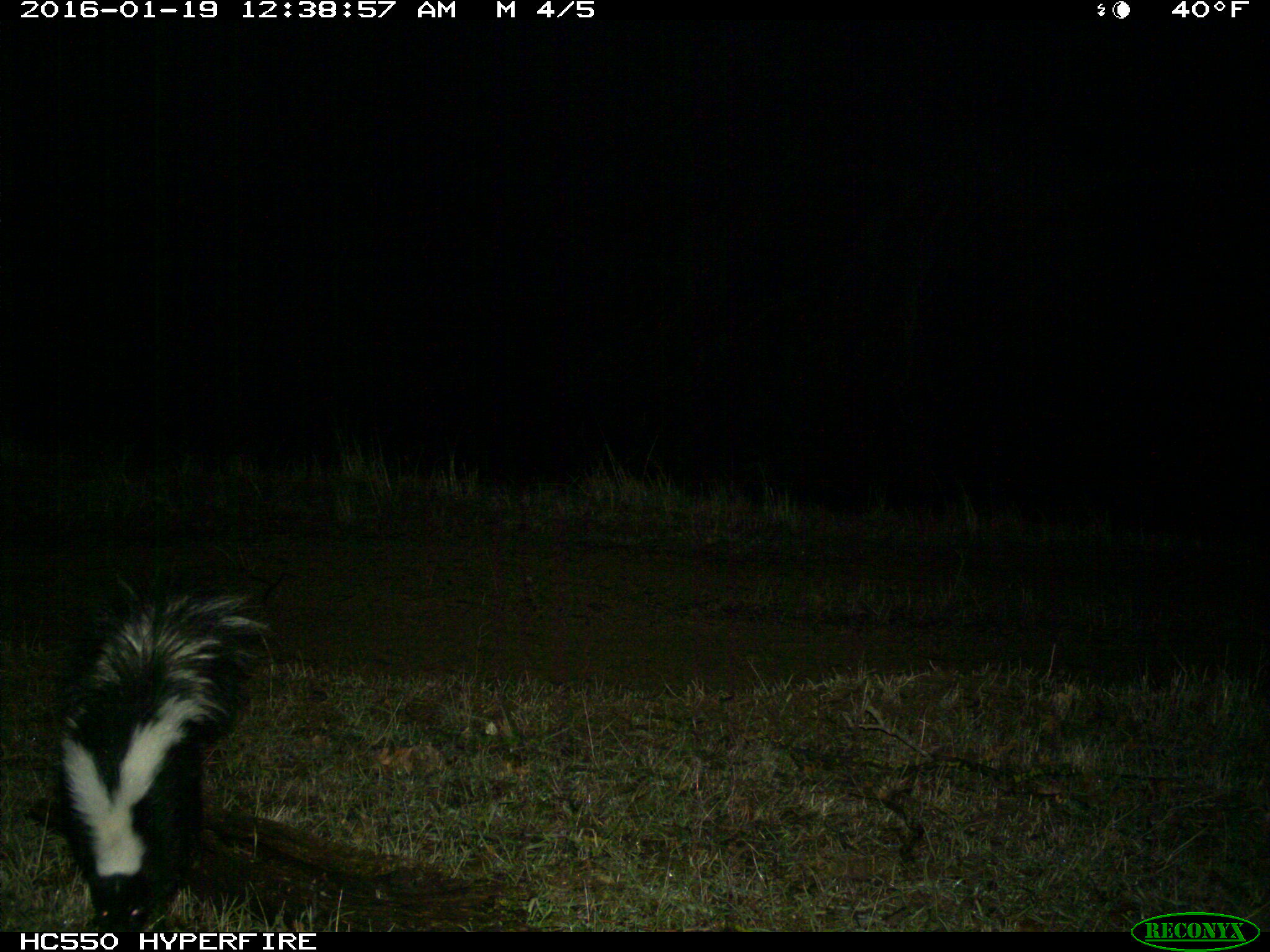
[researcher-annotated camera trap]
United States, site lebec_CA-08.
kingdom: Animalia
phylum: Chordata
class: Mammalia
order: Carnivora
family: Mephitidae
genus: Mephitis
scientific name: Mephitis mephitis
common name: striped skunk